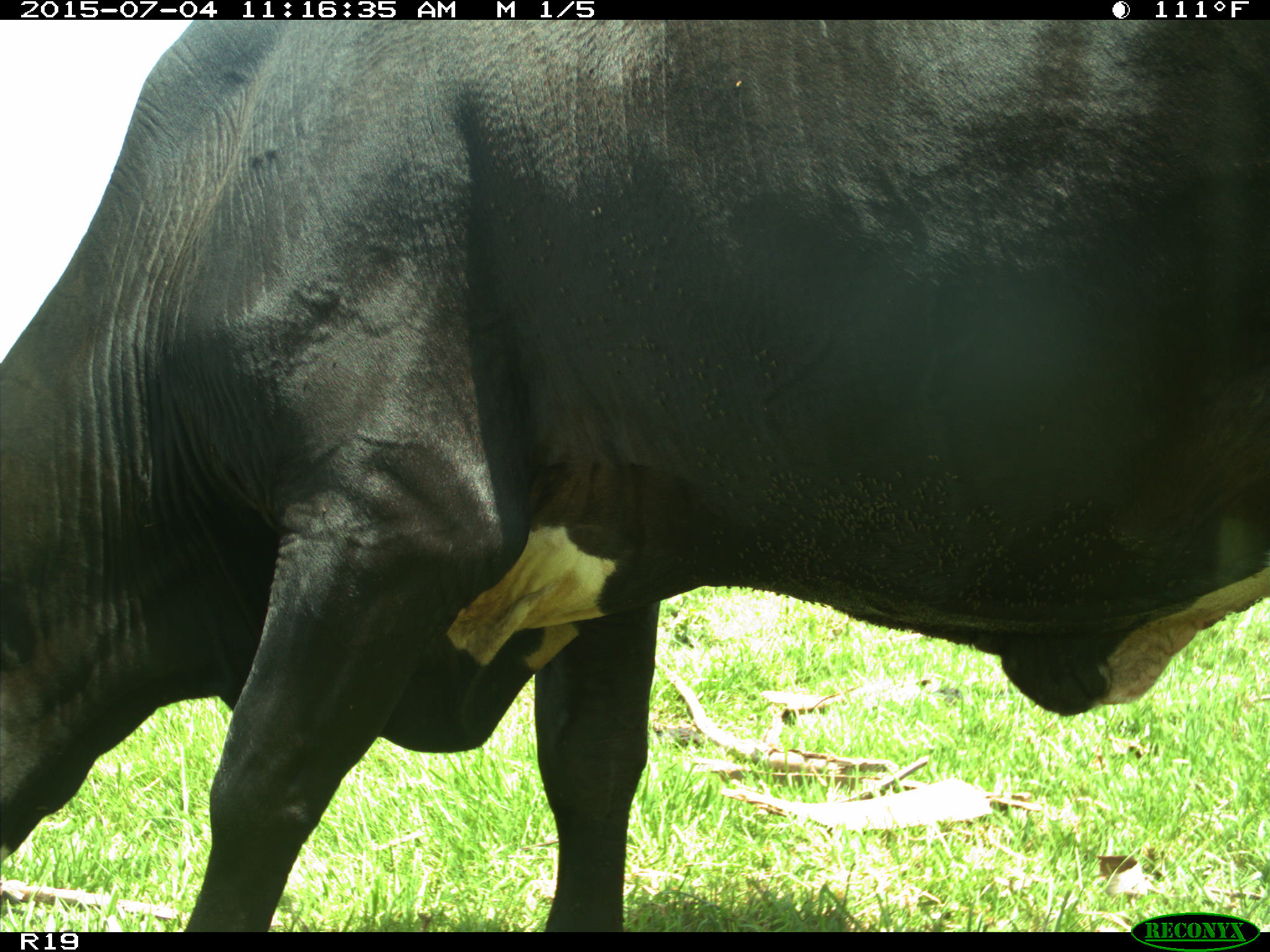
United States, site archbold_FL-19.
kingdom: Animalia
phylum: Chordata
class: Mammalia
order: Artiodactyla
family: Bovidae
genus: Bos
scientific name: Bos taurus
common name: domestic cow